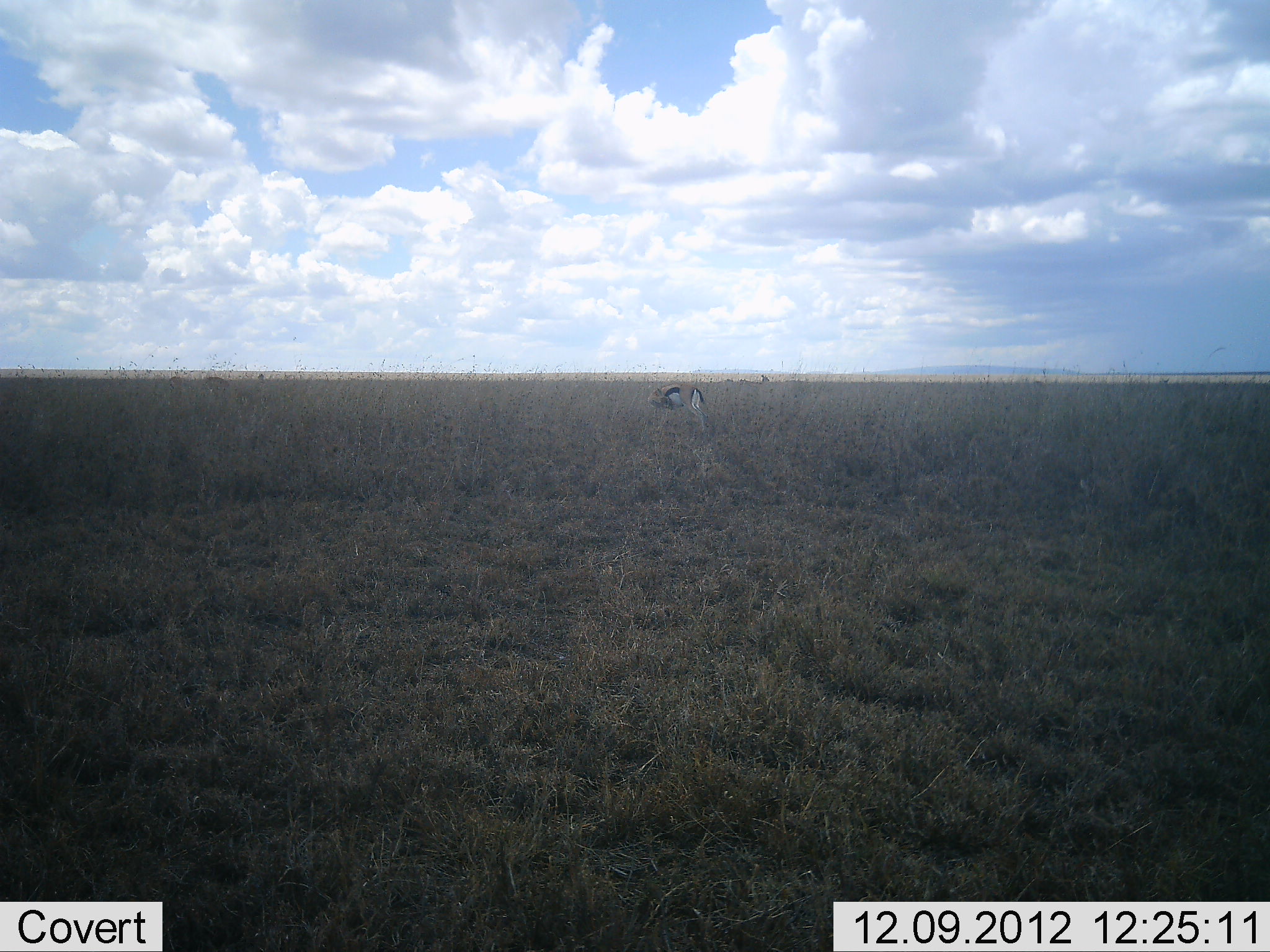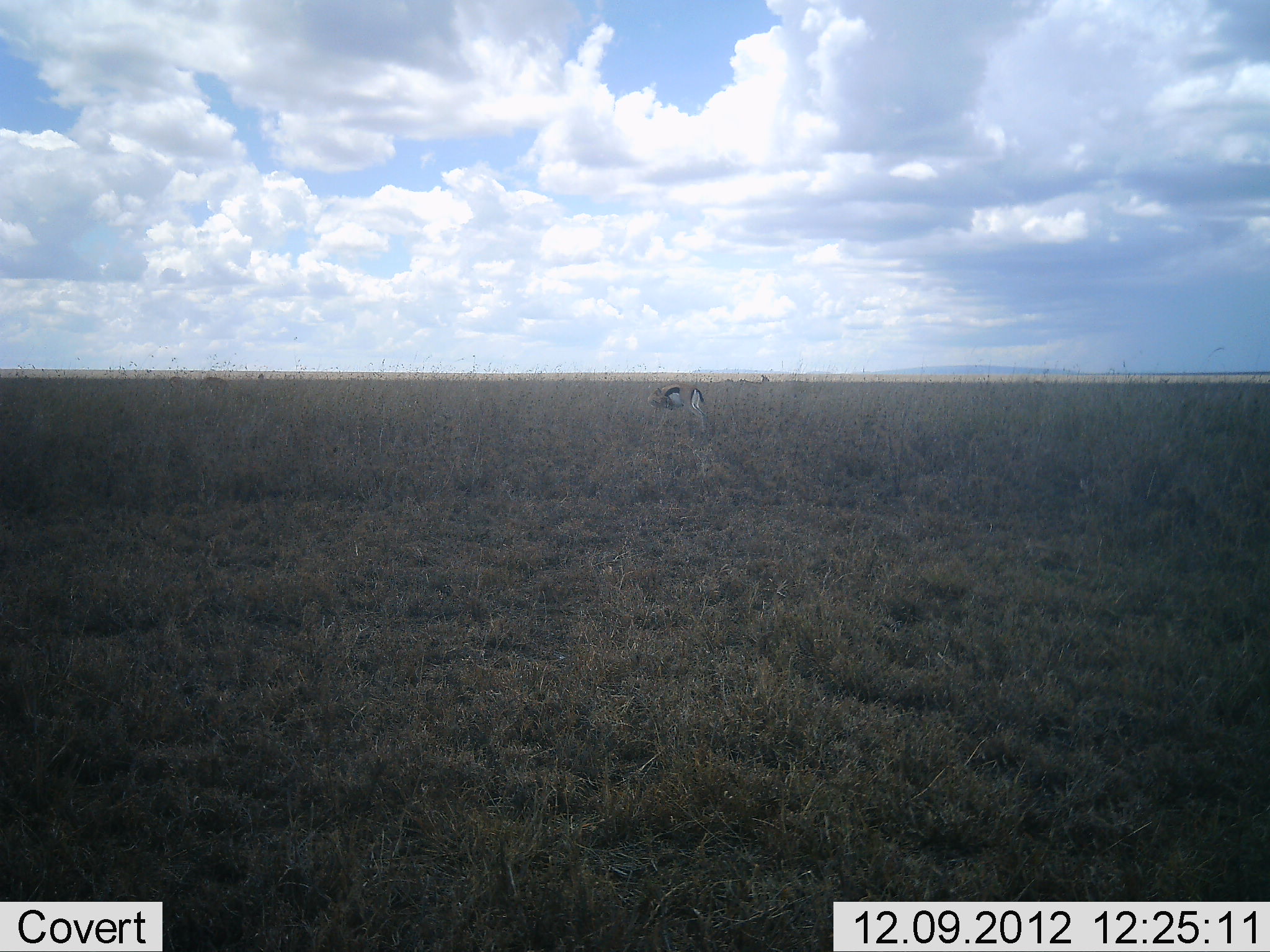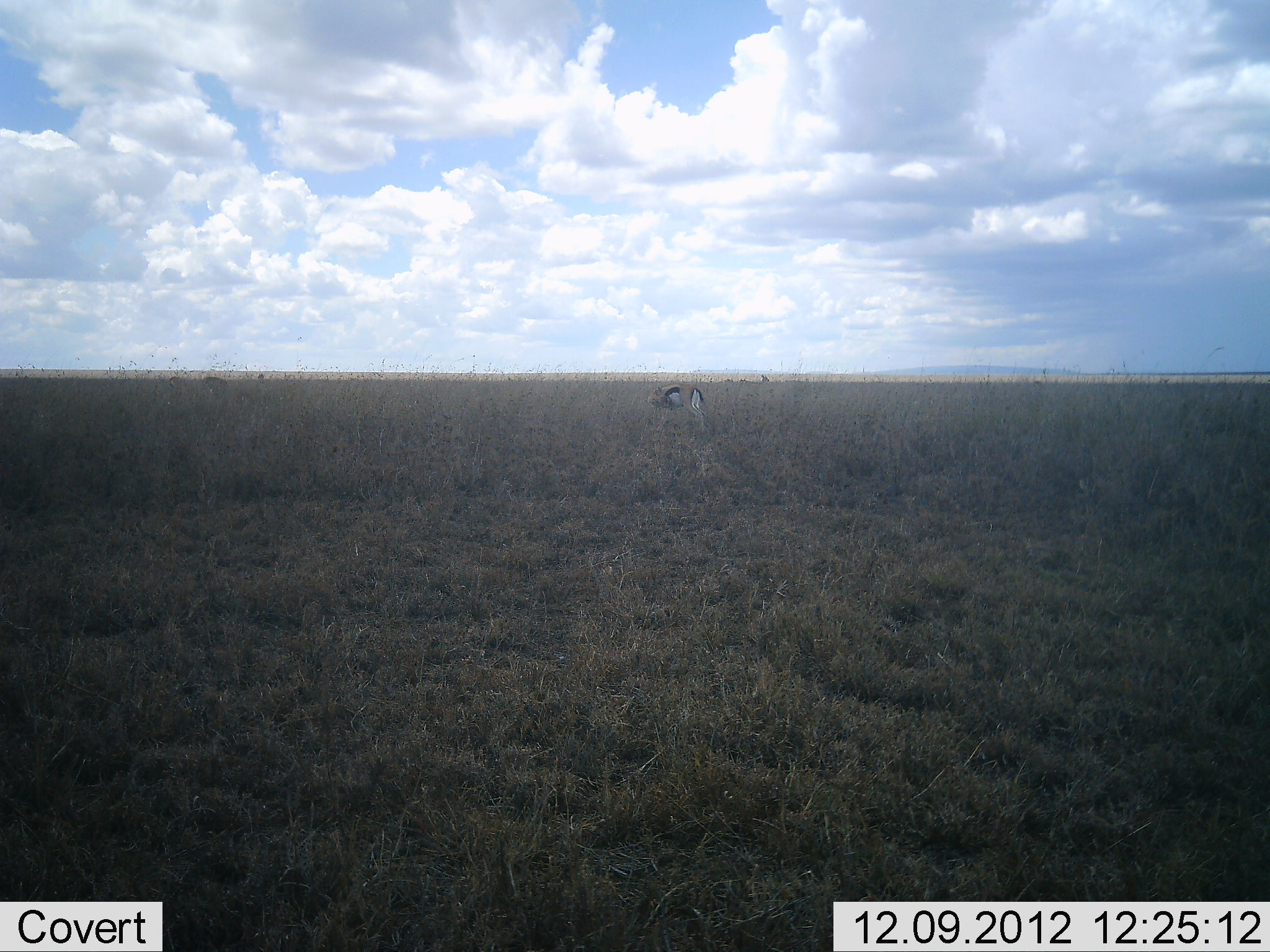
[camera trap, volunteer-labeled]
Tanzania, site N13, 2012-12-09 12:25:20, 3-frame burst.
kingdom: Animalia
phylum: Chordata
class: Mammalia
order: Artiodactyla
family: Bovidae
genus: Eudorcas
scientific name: Eudorcas thomsonii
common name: thomson's gazelle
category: gazellethomsons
Gazellethomsons (thomson's gazelle) (Eudorcas thomsonii), count 2. Behavior (volunteer vote fractions): standing 67%, resting 0%, moving 0%, interacting 0%. Young present (vote fraction): 0%. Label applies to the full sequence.